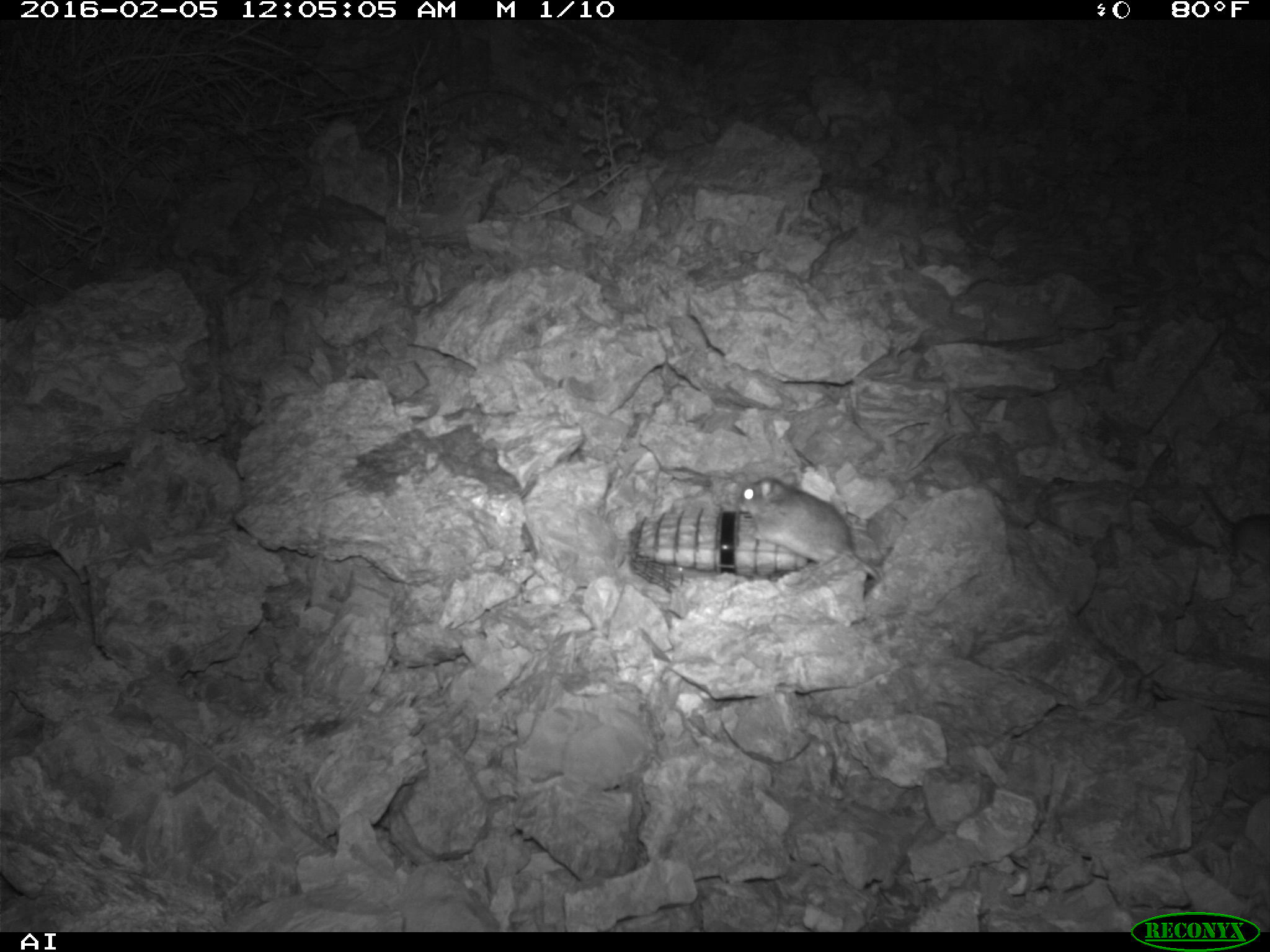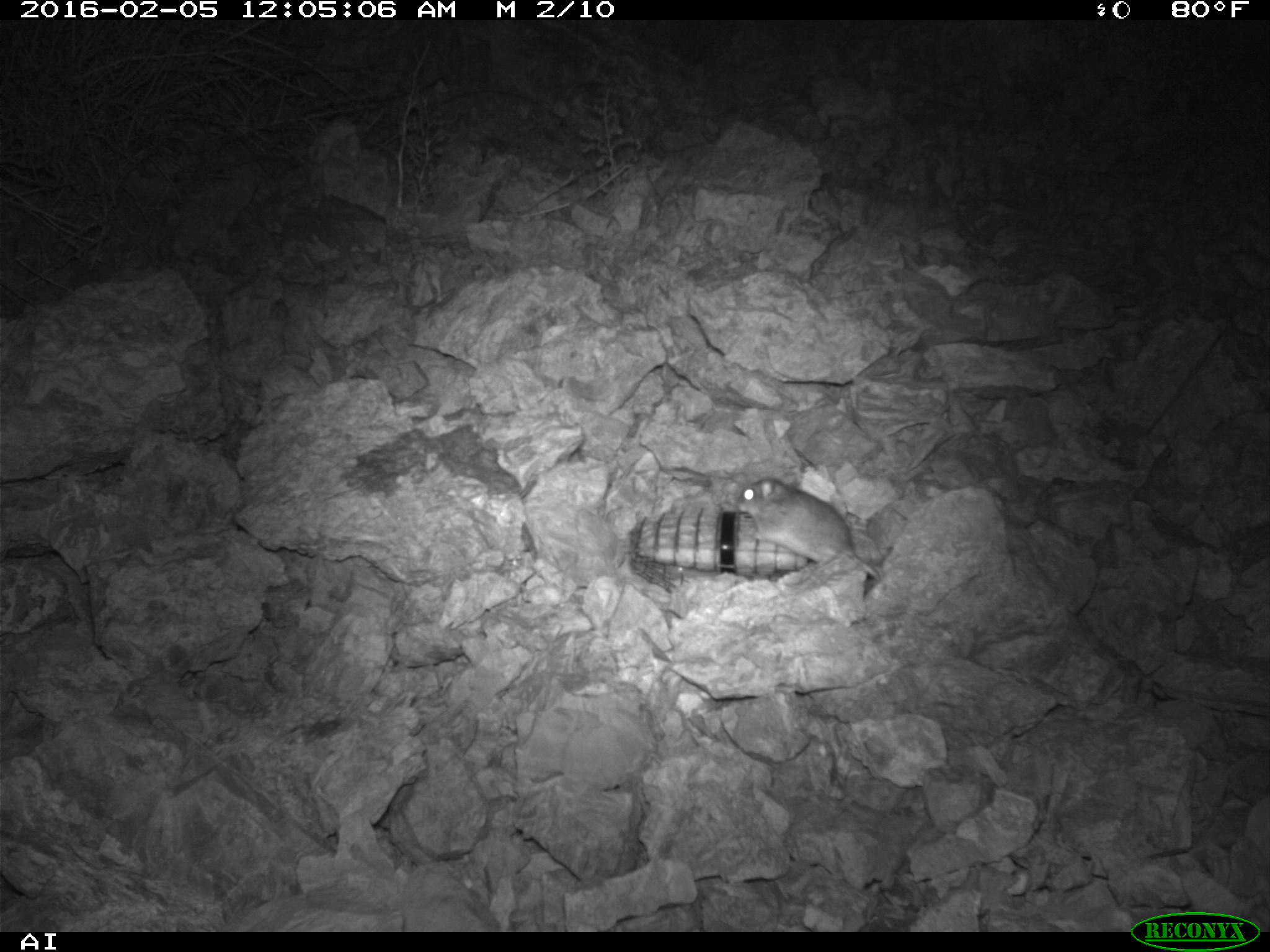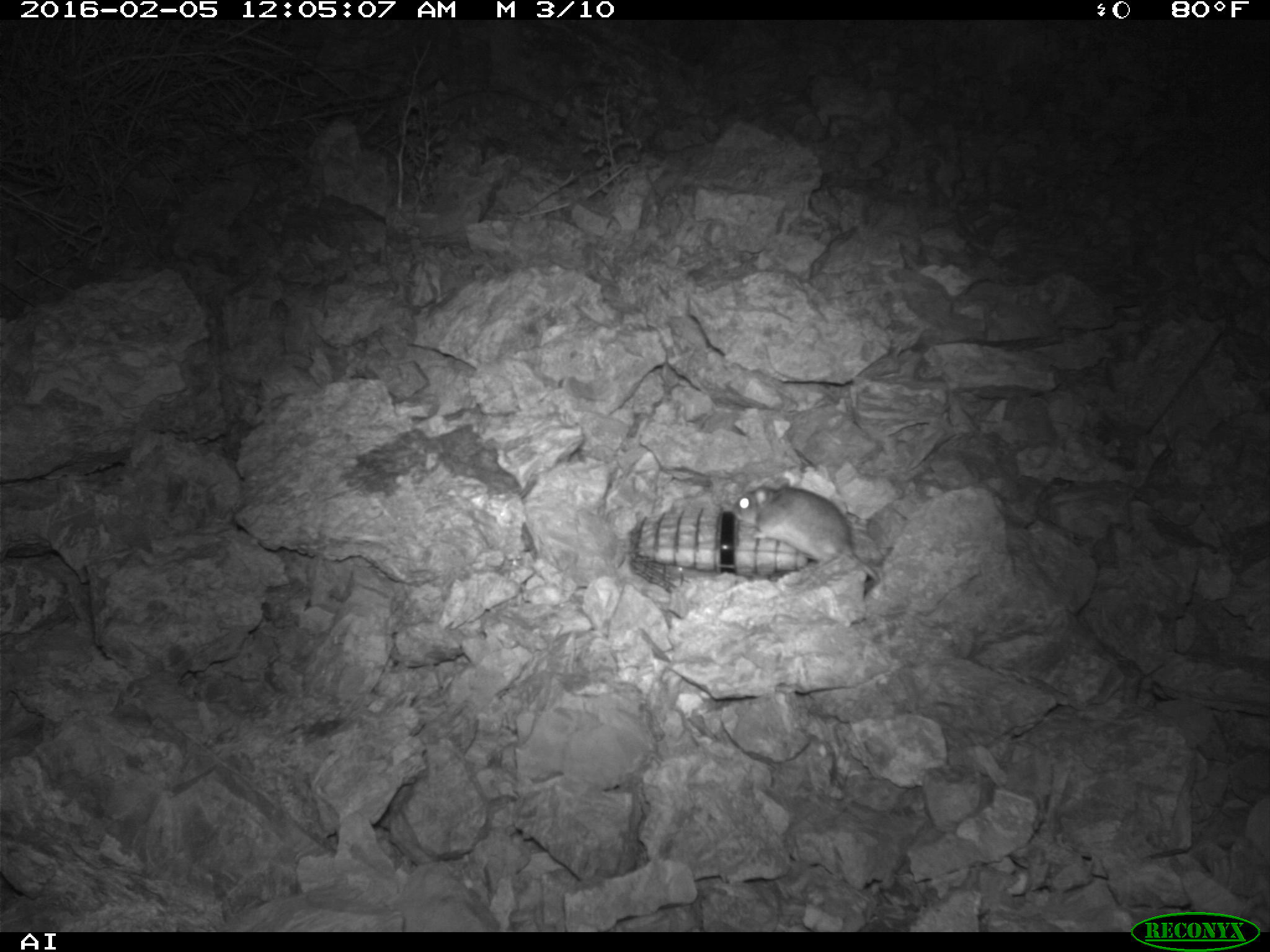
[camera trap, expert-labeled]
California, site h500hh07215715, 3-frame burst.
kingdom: Animalia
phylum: Chordata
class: Mammalia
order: Rodentia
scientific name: Rodentia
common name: rodent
Rodent (Rodentia).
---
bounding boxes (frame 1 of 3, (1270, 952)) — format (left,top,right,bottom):
rodent: (734,470,881,578)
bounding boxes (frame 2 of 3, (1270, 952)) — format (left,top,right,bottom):
rodent: (737,477,879,581)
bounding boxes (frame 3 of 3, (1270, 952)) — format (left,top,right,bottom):
rodent: (730,478,878,581)